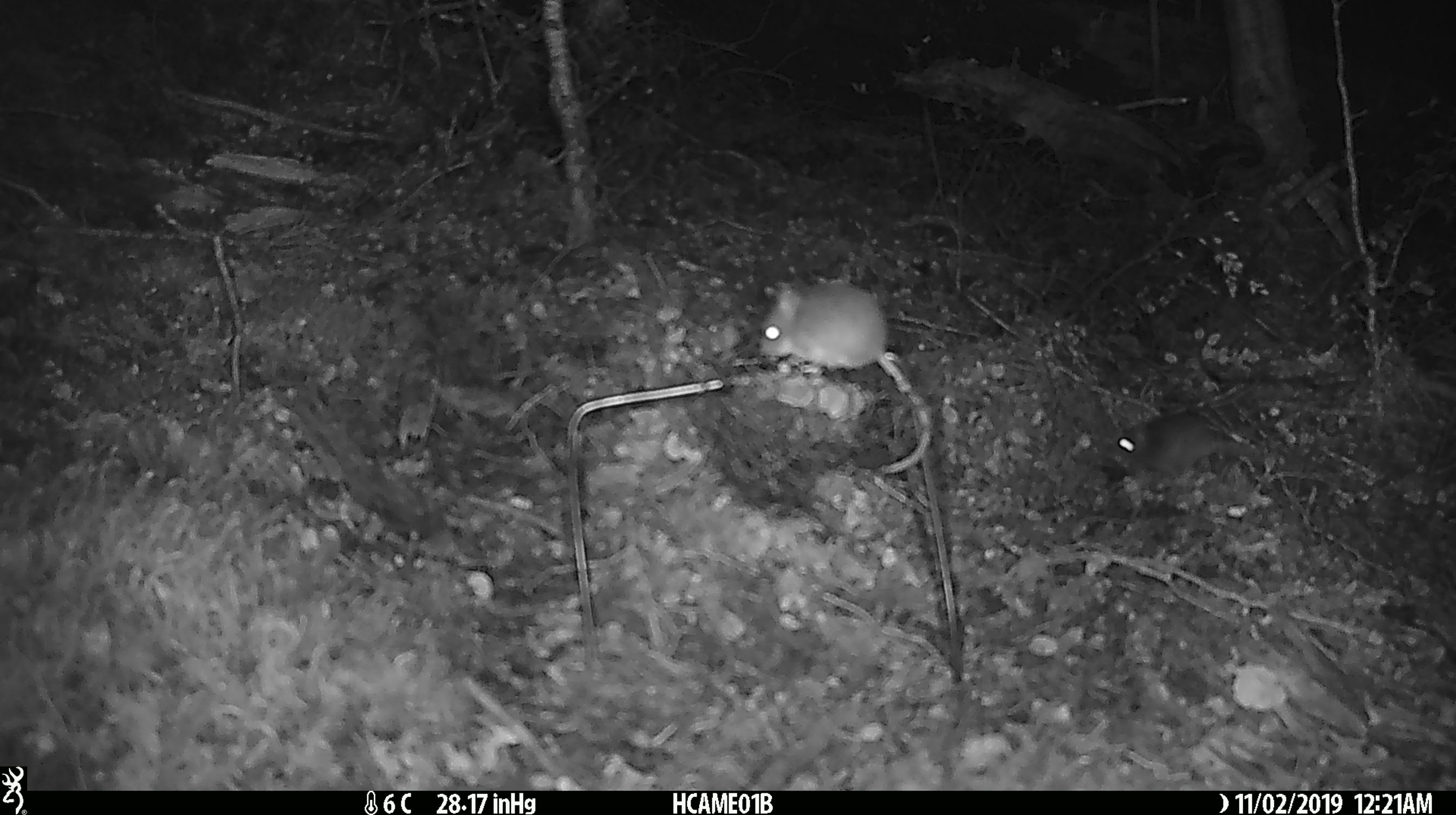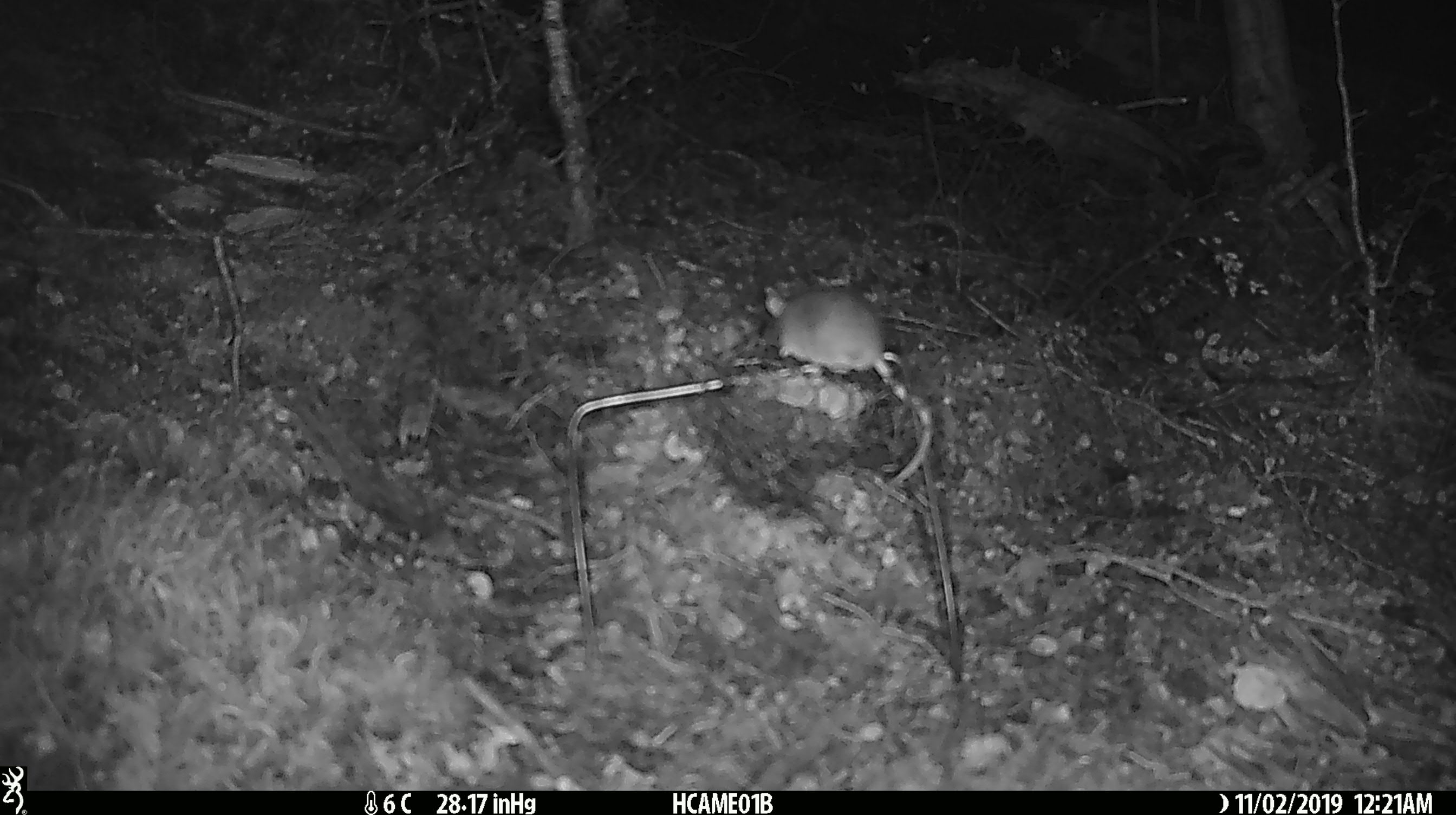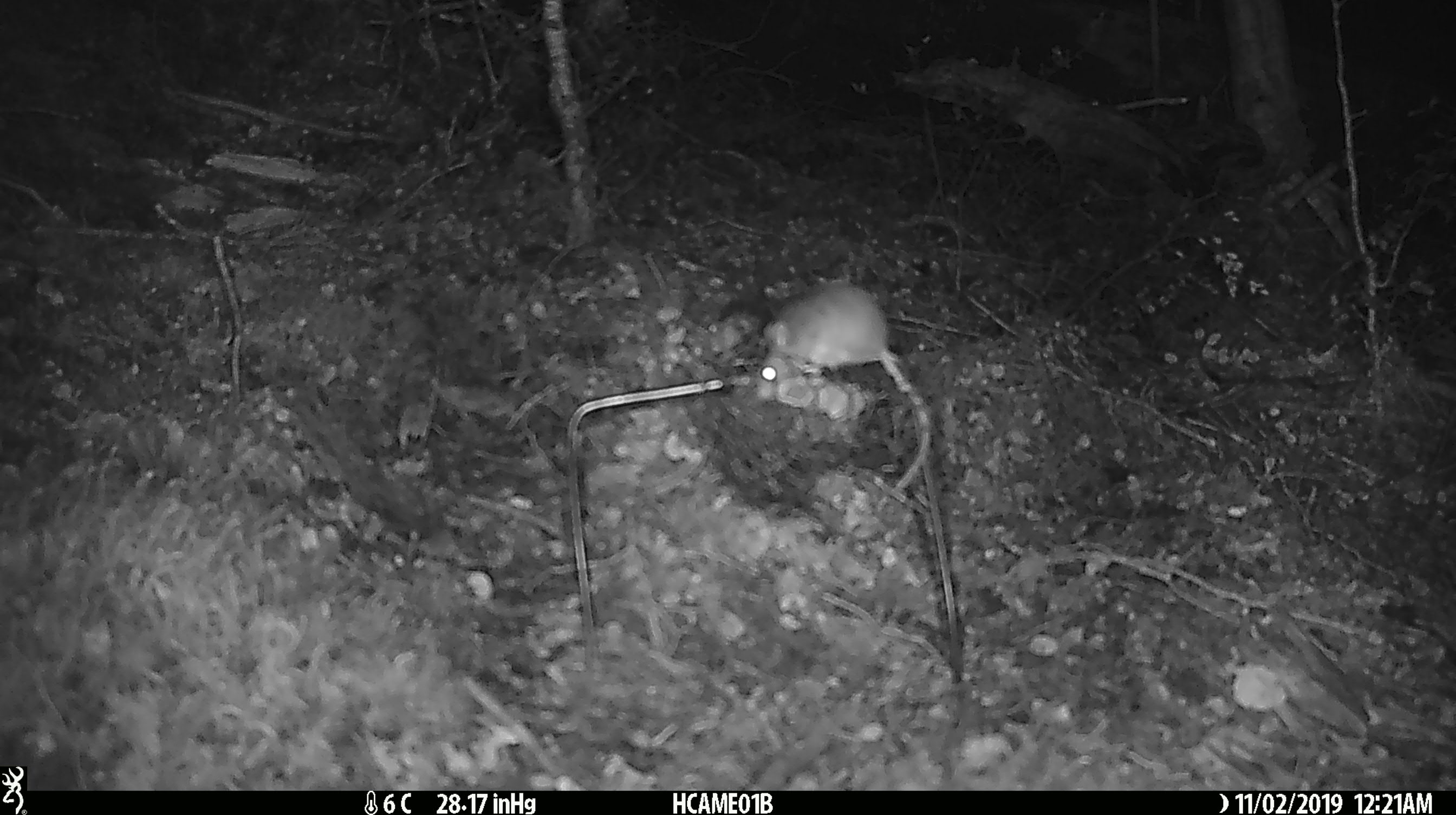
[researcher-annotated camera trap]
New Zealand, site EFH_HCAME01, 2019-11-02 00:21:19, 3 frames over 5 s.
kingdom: Animalia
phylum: Chordata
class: Mammalia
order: Rodentia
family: Muridae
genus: Mus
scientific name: Mus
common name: mouse